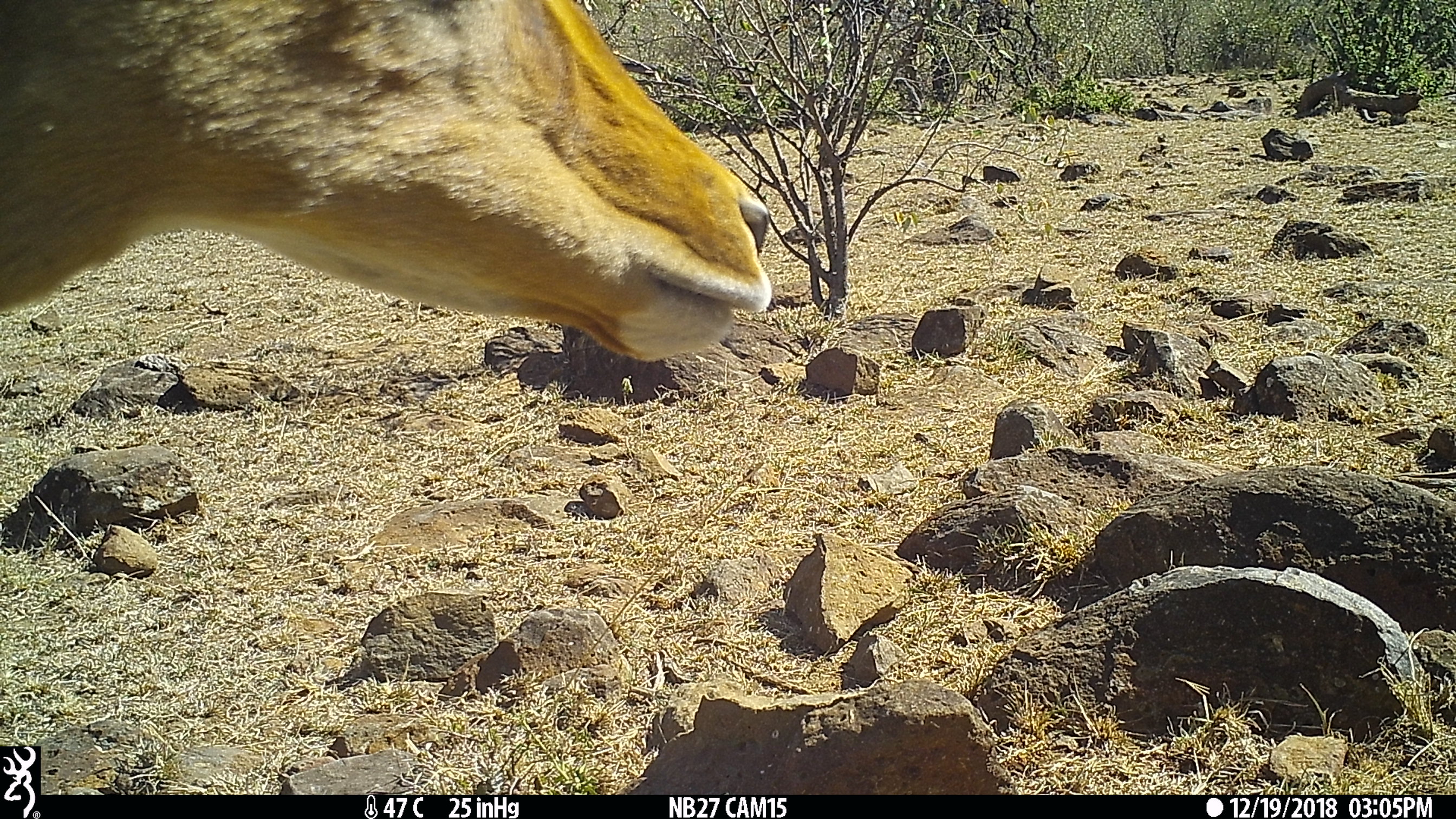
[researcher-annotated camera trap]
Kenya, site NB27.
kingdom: Animalia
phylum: Chordata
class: Mammalia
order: Artiodactyla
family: Bovidae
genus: Aepyceros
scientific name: Aepyceros melampus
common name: impala